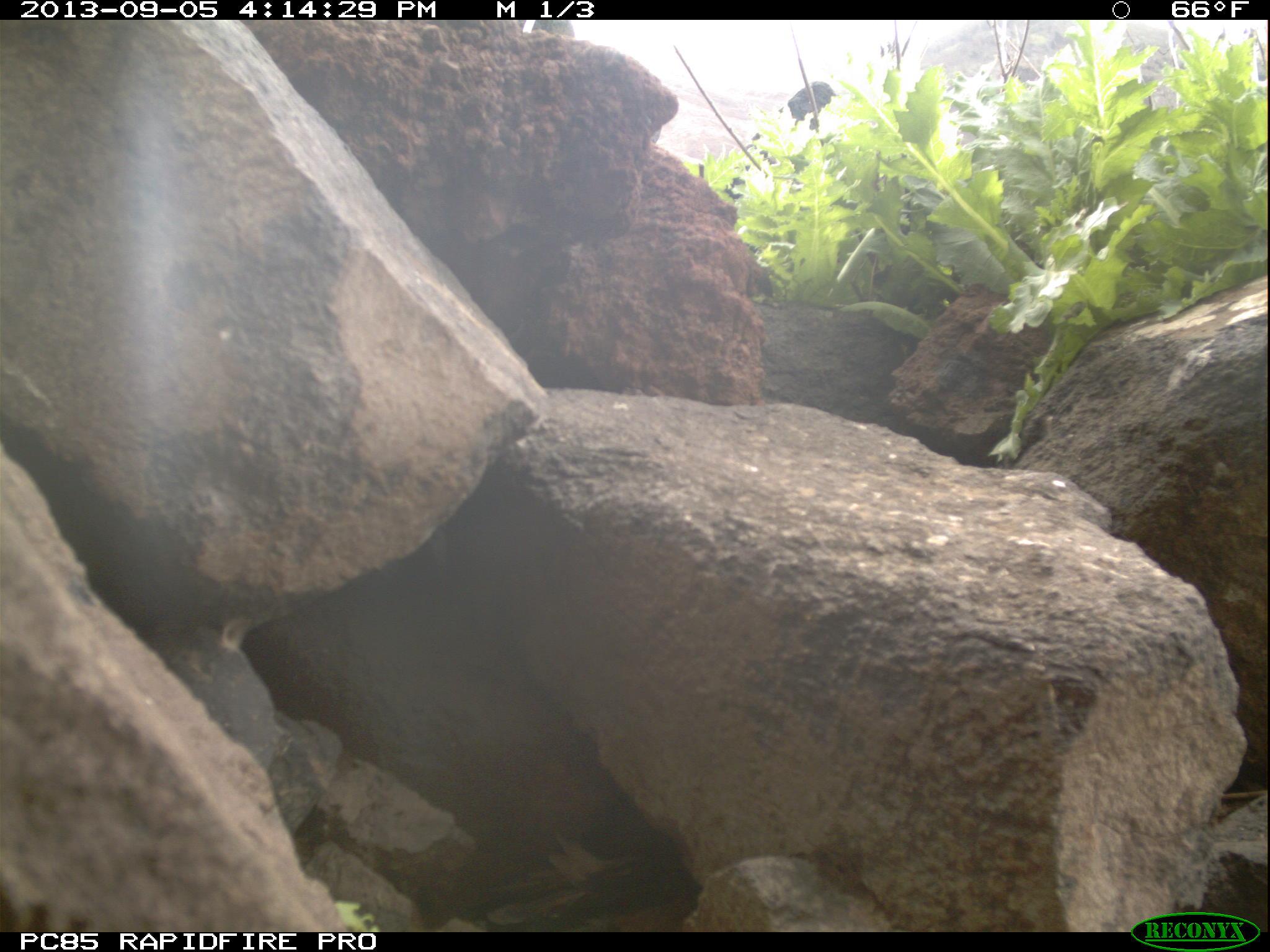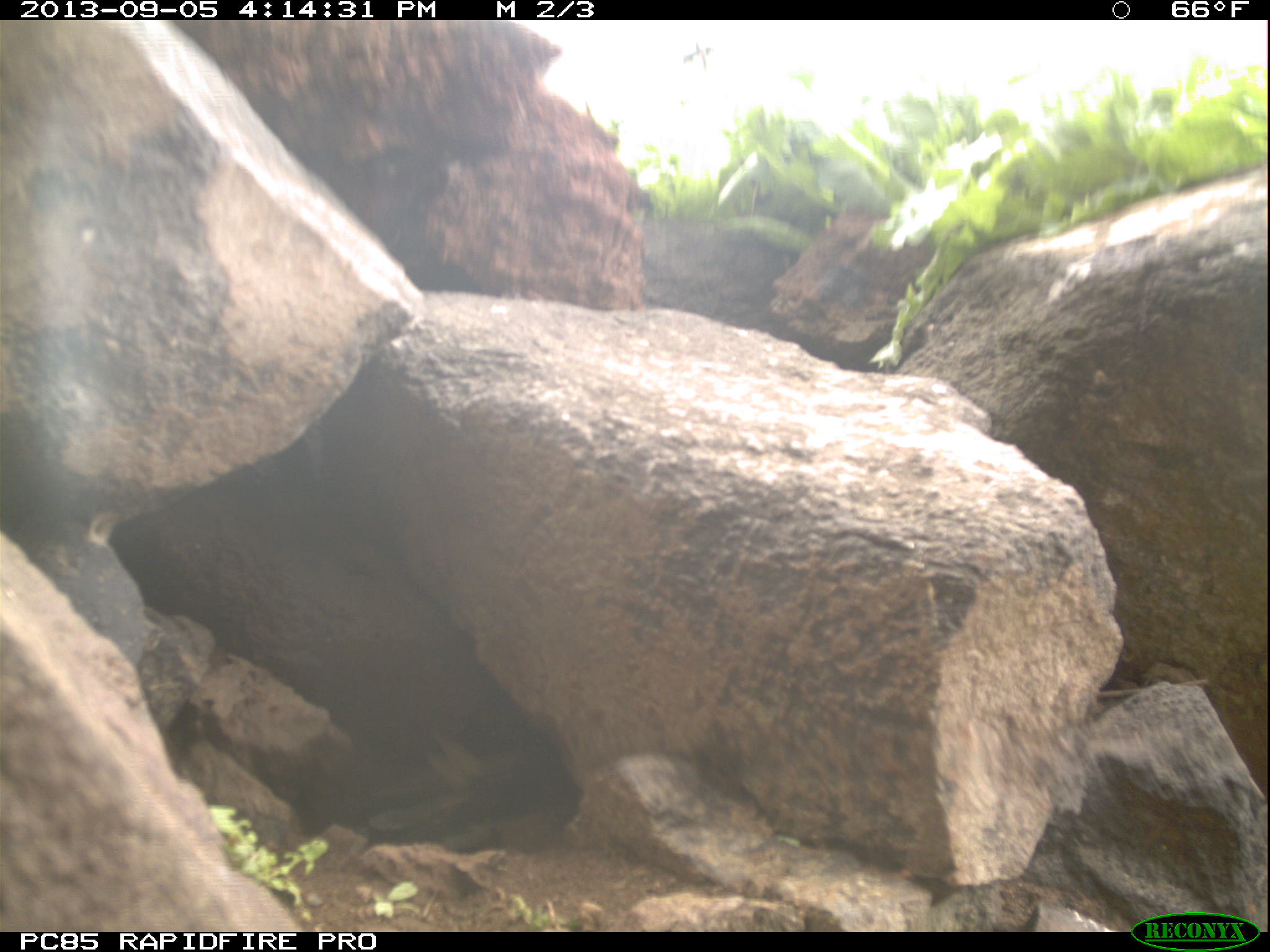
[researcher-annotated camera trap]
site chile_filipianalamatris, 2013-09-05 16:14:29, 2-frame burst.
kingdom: Animalia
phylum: Chordata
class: Aves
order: Procellariiformes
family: Procellariidae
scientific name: Procellariidae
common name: petrel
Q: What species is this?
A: Petrel (Procellariidae).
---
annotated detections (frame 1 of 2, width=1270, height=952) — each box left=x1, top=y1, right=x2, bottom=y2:
petrel: left=482, top=839, right=687, bottom=940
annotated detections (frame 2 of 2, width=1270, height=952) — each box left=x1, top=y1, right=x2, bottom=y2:
petrel: left=344, top=746, right=580, bottom=844